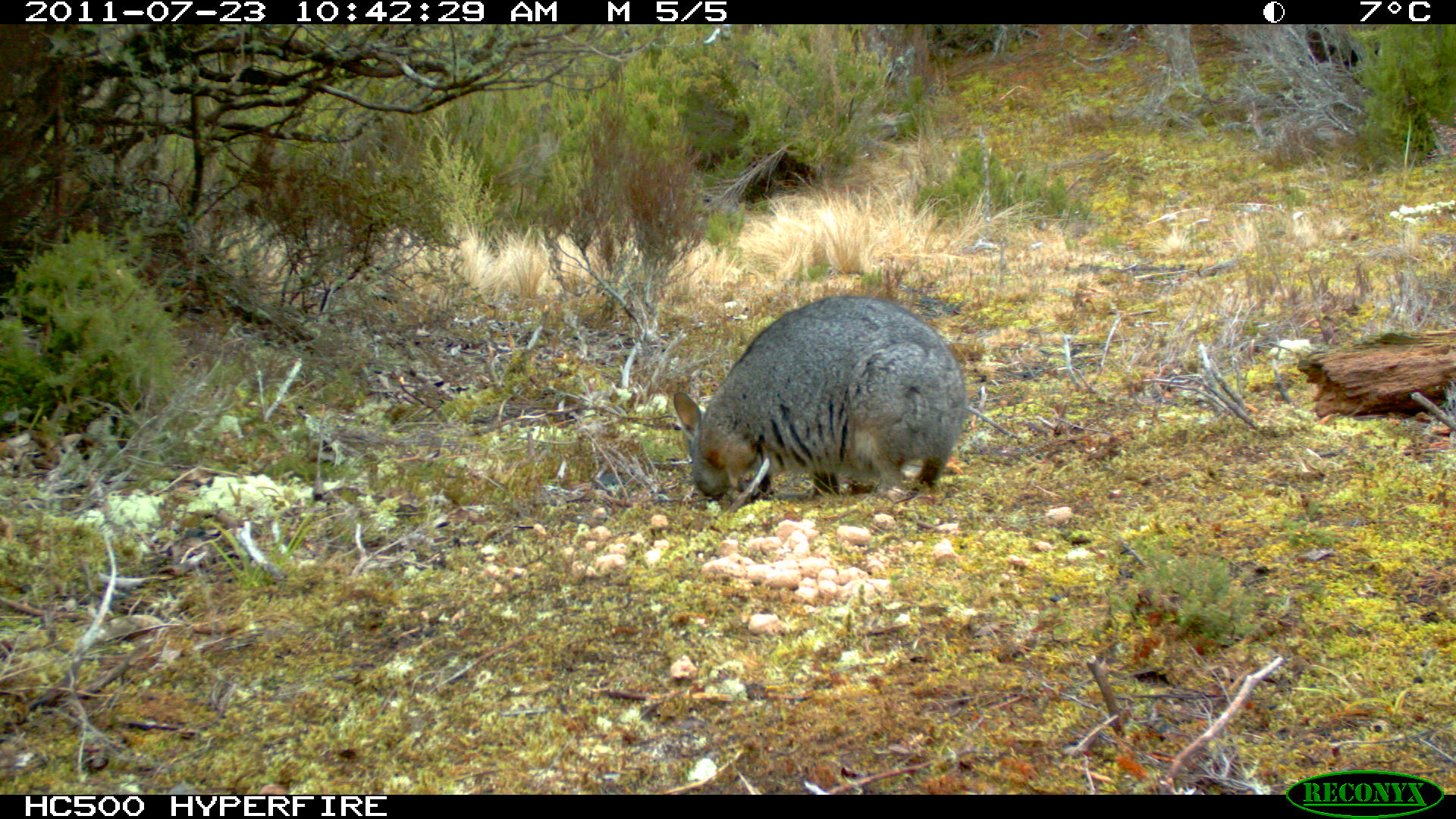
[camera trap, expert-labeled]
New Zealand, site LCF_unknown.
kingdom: Animalia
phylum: Chordata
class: Mammalia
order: Diprotodontia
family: Macropodidae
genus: Notamacropus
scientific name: Notamacropus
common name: wallaby